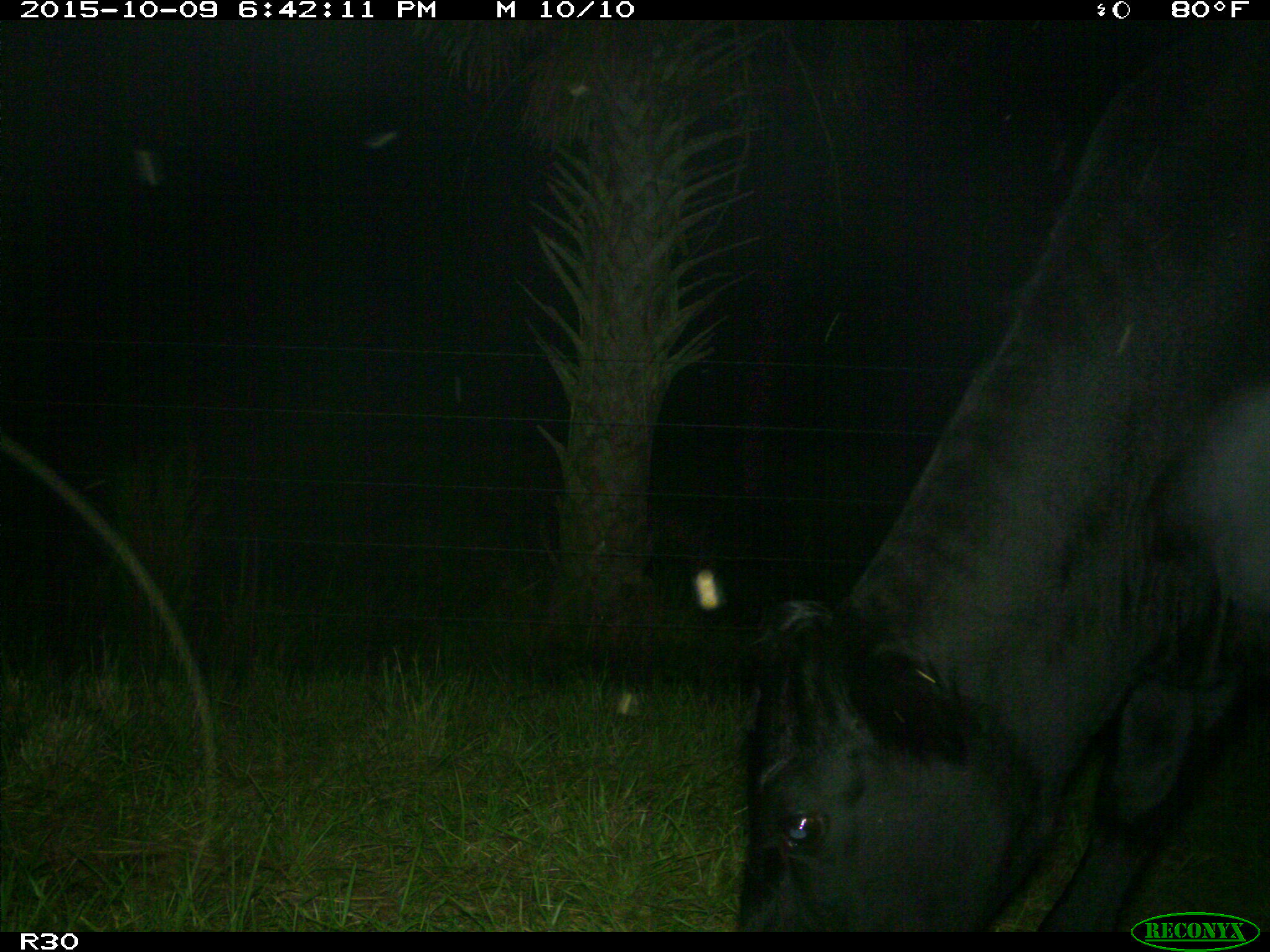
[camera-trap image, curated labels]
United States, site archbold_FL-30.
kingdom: Animalia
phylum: Chordata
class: Mammalia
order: Artiodactyla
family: Bovidae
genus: Bos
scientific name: Bos taurus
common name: domestic cow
Bos taurus (domestic cow).